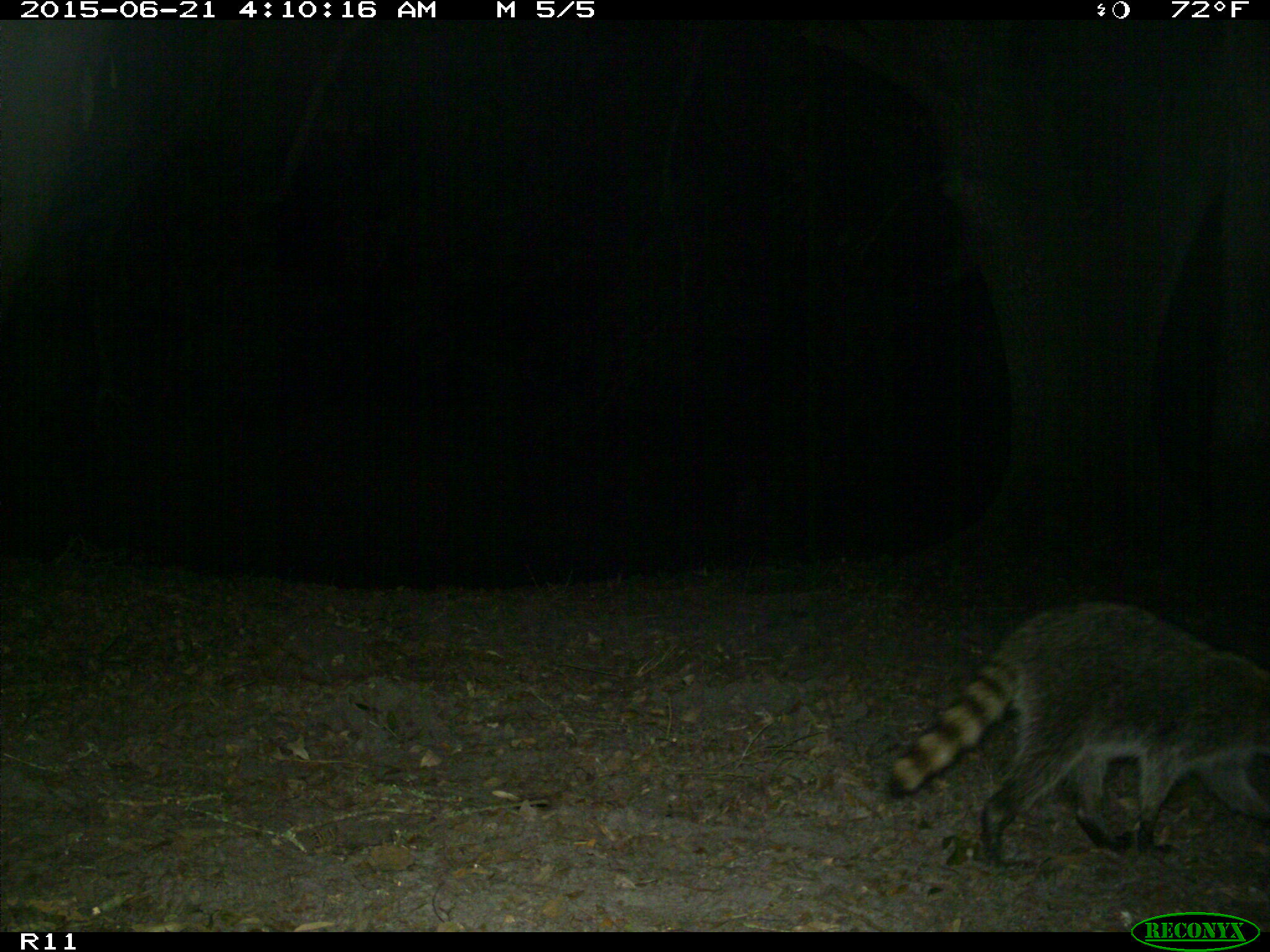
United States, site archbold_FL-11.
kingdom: Animalia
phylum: Chordata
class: Mammalia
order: Carnivora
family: Procyonidae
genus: Procyon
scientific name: Procyon lotor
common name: common raccoon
Procyon lotor (common raccoon).